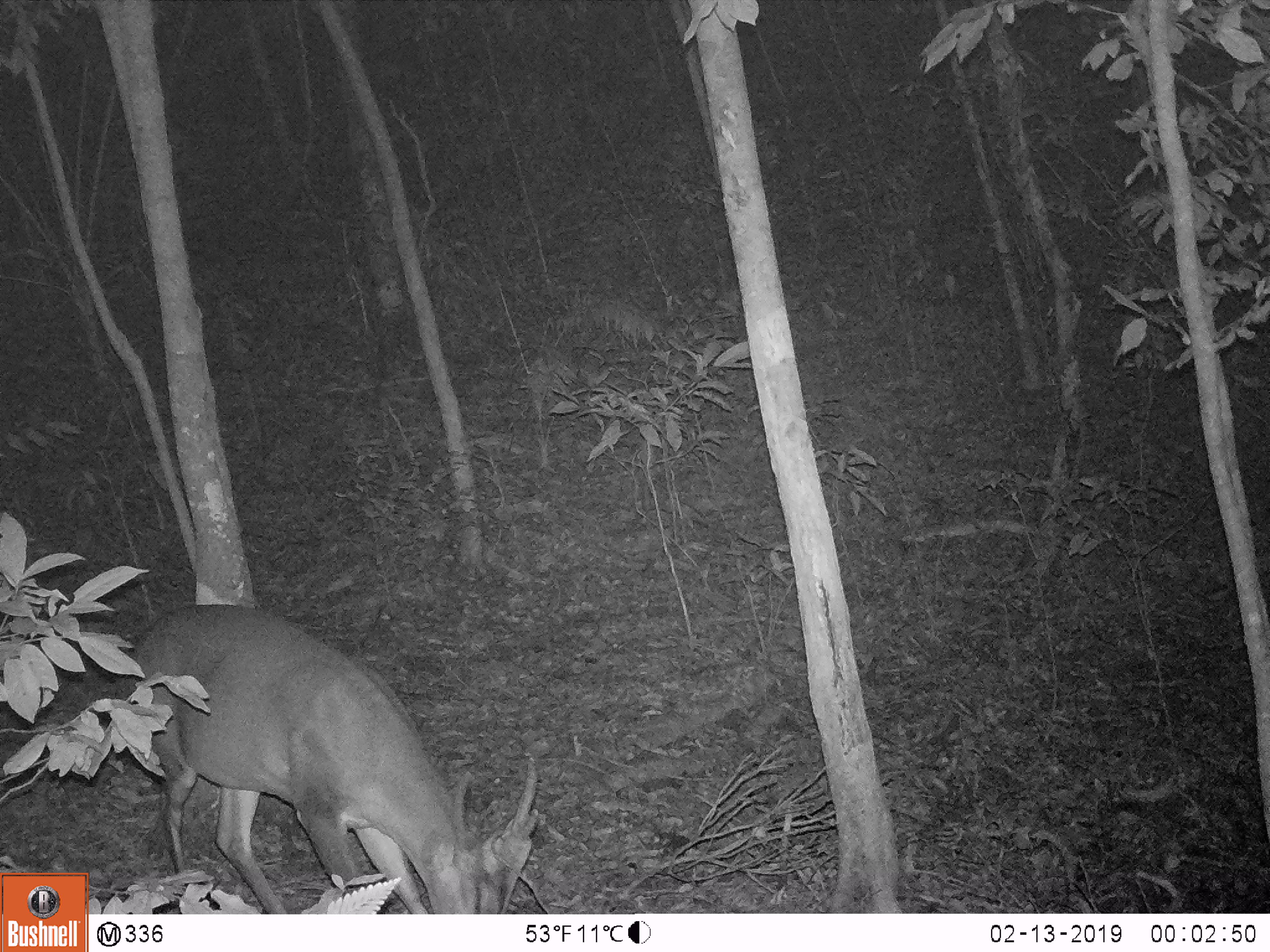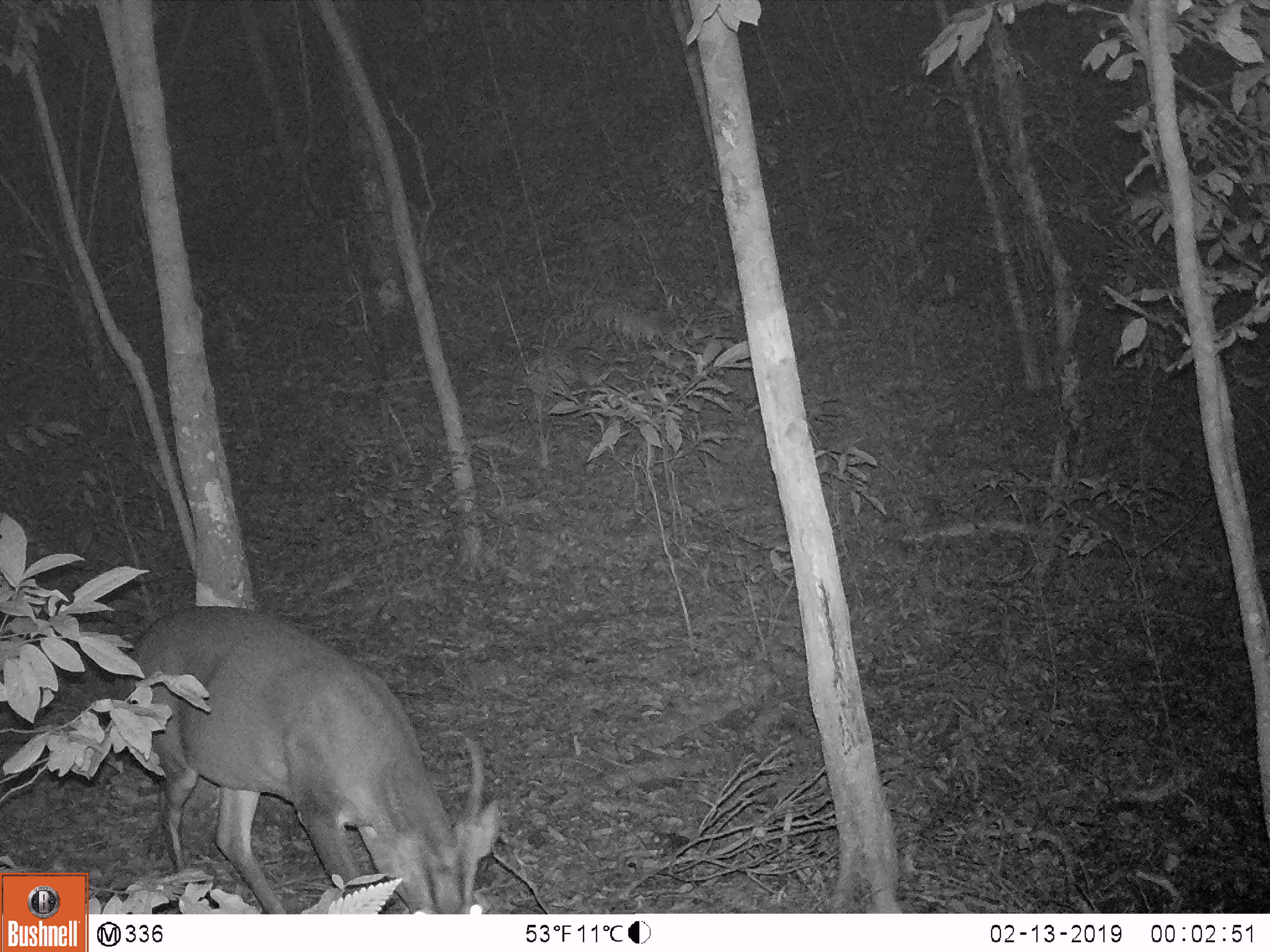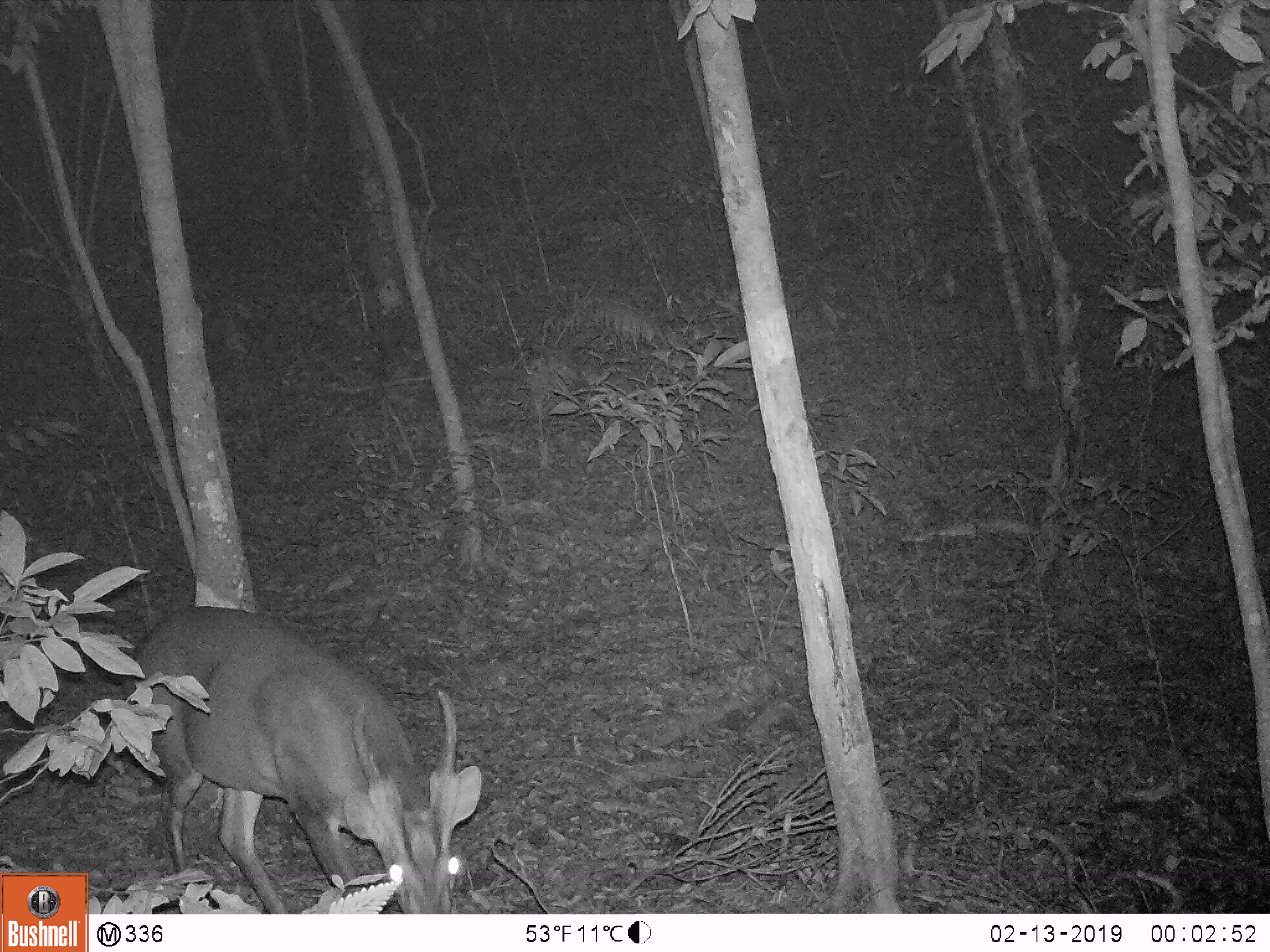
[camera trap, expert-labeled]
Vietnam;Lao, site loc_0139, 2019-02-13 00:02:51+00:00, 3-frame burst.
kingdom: Animalia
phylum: Chordata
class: Mammalia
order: Artiodactyla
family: Cervidae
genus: Muntiacus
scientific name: Muntiacus vuquangensis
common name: large-antlered muntjac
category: large antlered muntjac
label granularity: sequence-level